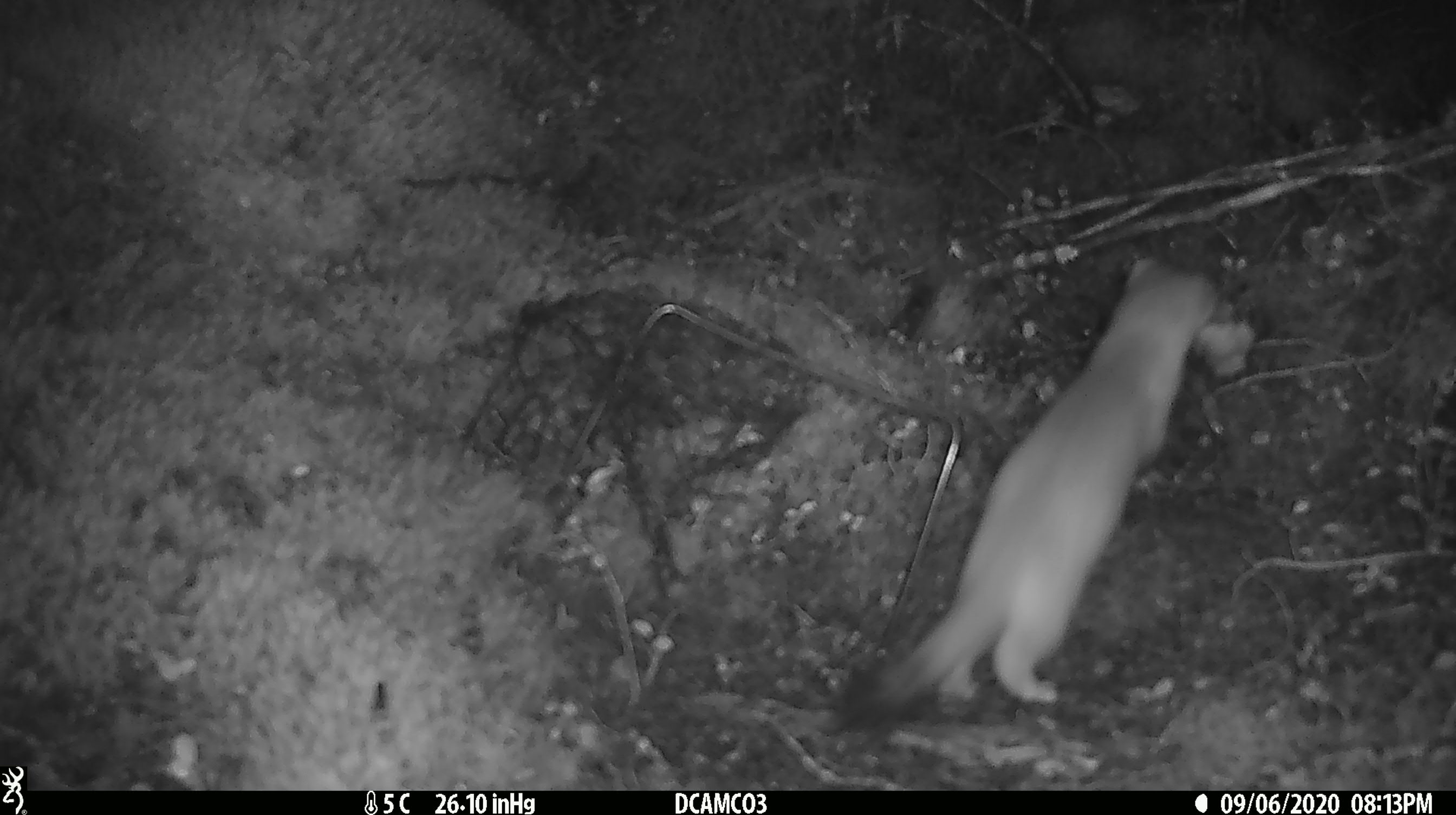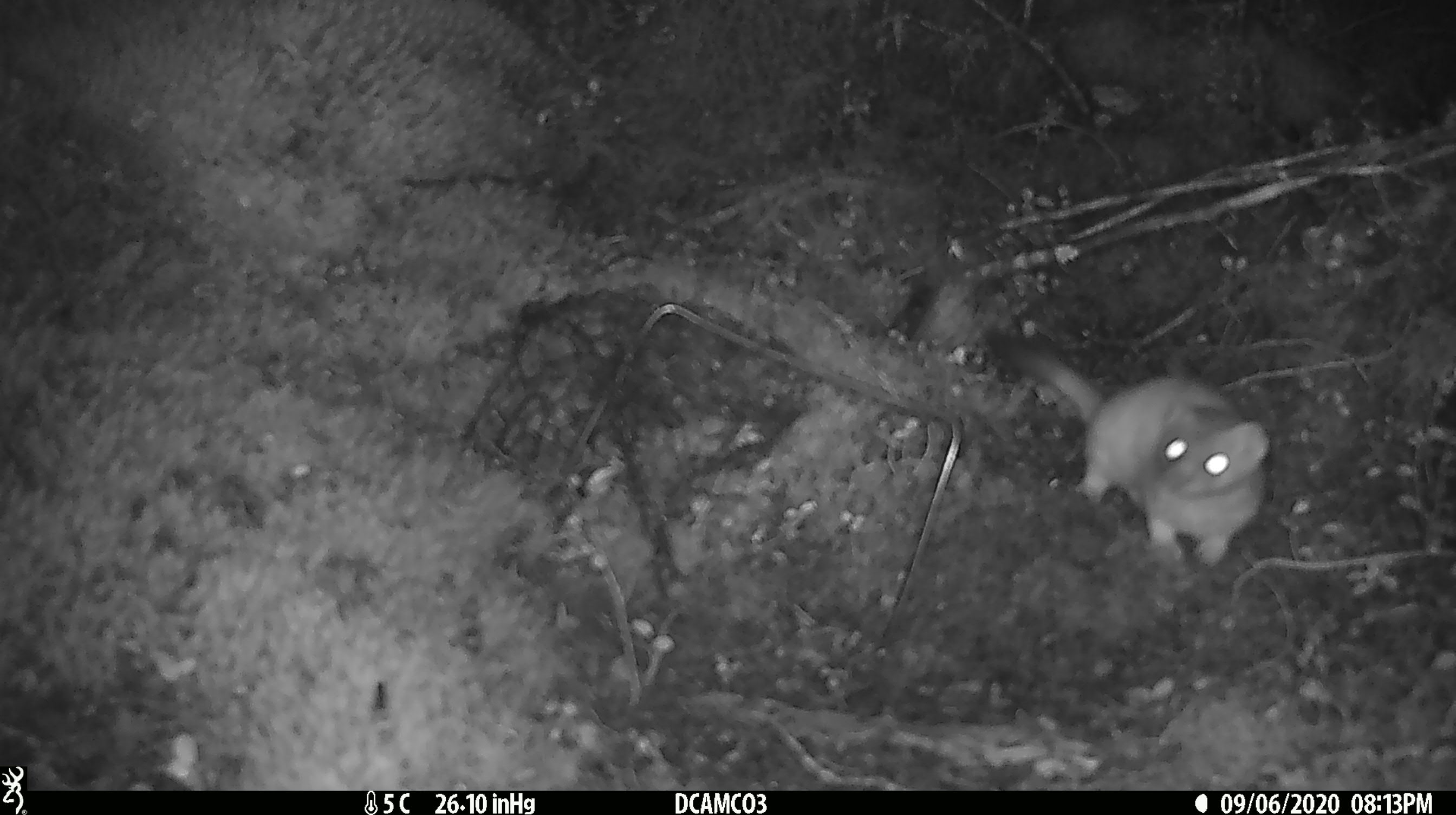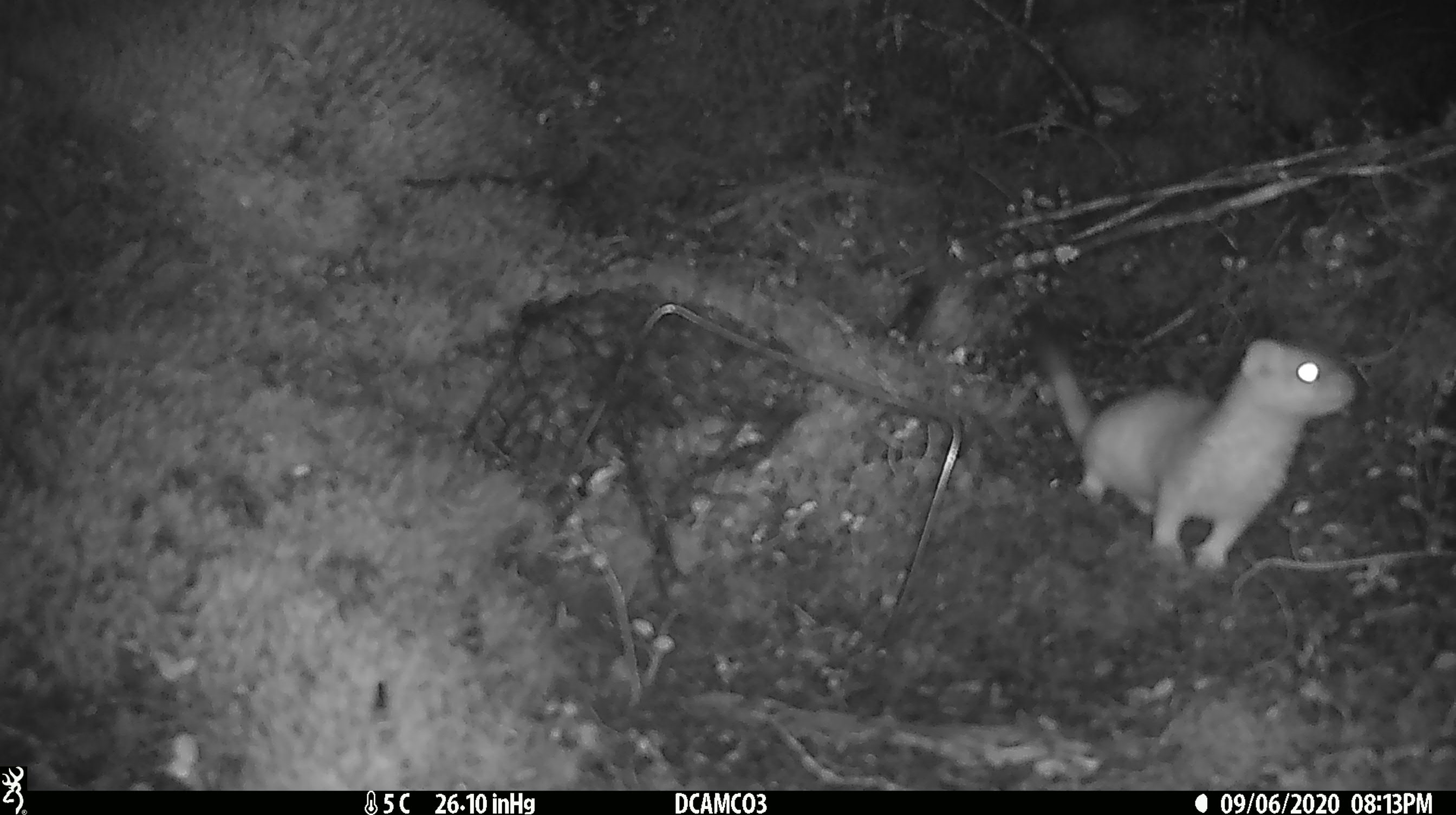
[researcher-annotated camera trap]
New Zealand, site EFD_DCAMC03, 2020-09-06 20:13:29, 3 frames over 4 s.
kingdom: Animalia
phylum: Chordata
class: Mammalia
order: Carnivora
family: Mustelidae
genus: Mustela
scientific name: Mustela erminea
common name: stoat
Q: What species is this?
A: Stoat (Mustela erminea).